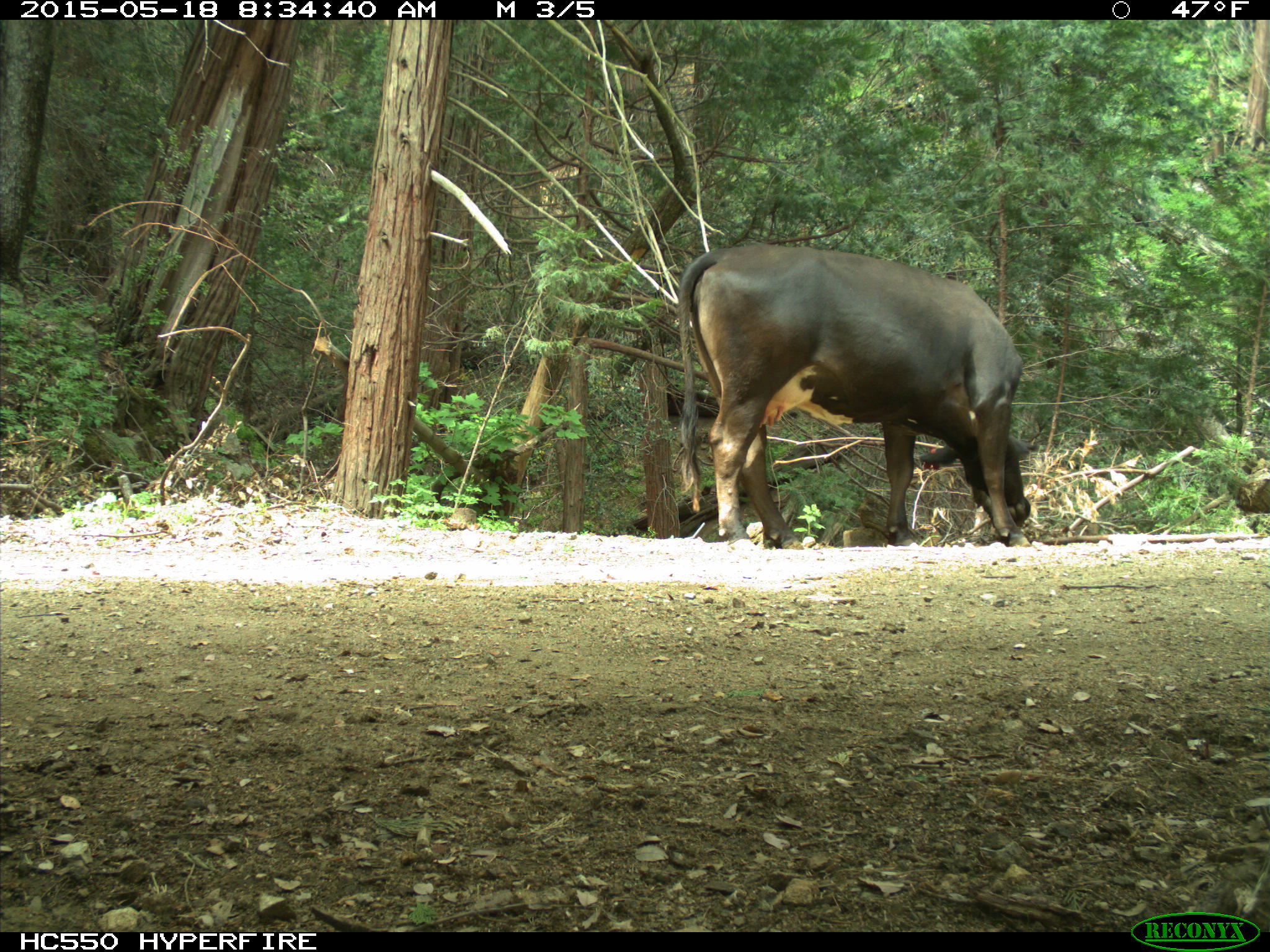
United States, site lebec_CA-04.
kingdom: Animalia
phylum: Chordata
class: Mammalia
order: Artiodactyla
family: Bovidae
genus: Bos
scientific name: Bos taurus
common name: domestic cow